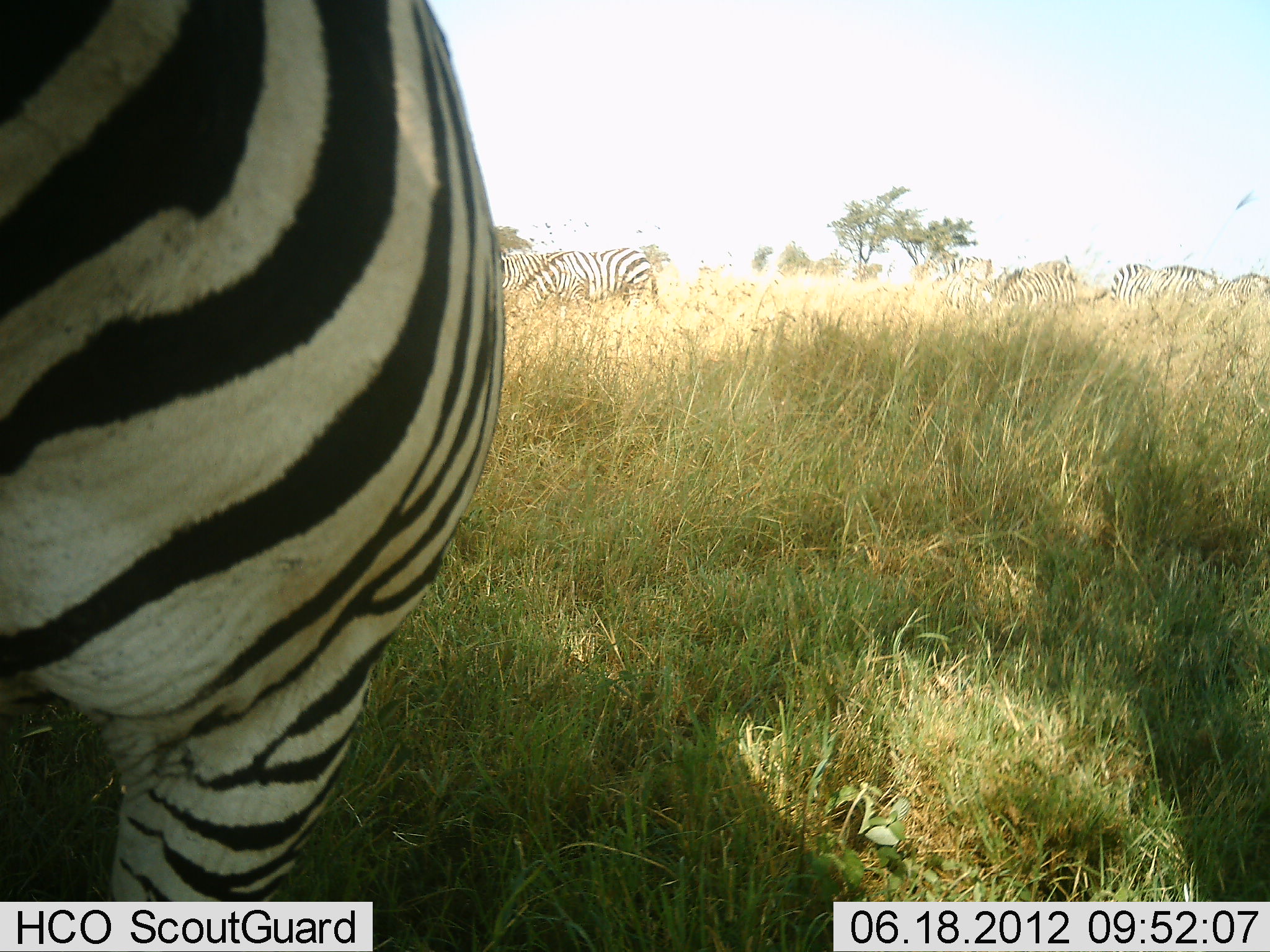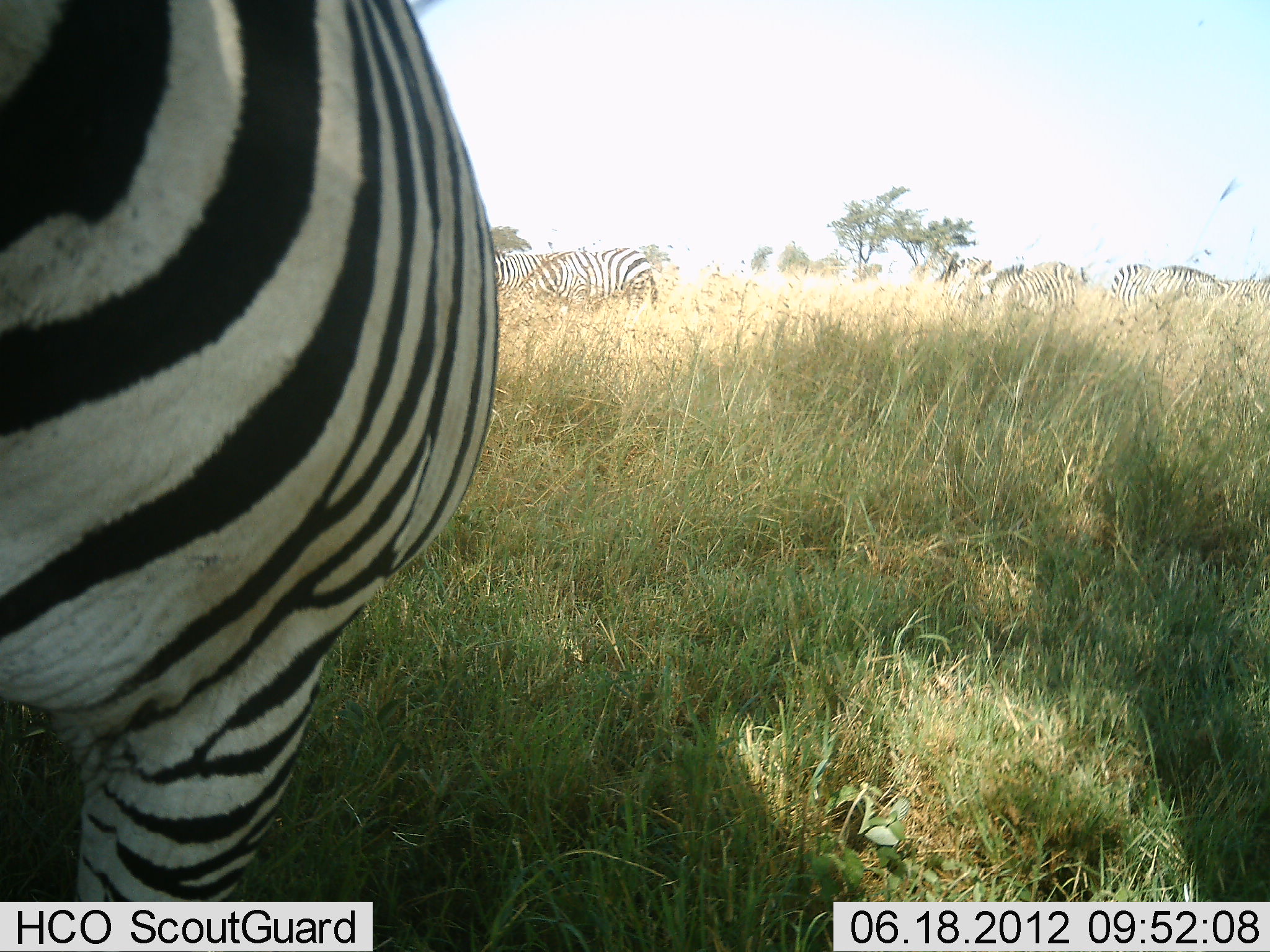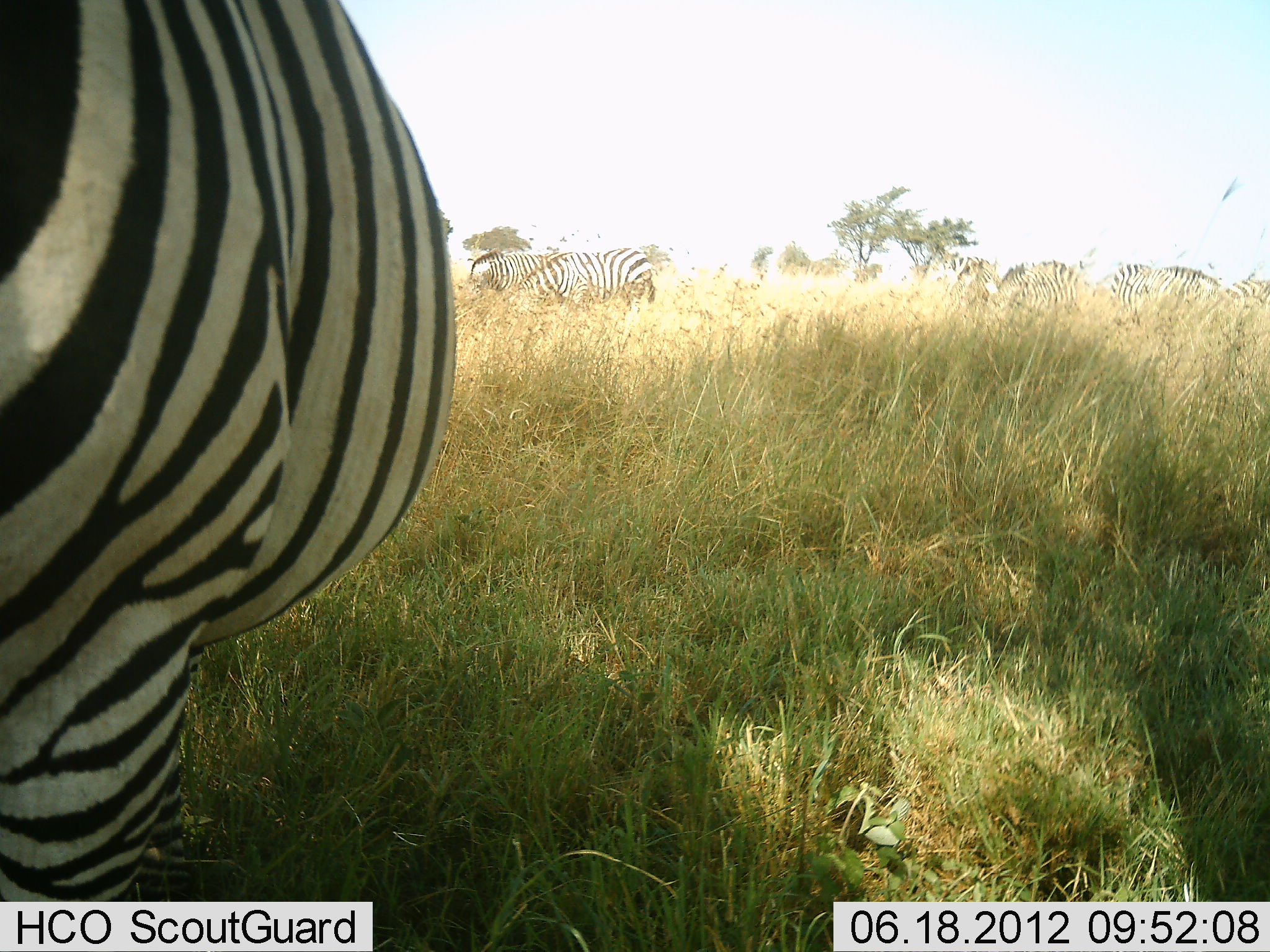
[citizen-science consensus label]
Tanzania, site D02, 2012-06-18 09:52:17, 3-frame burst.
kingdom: Animalia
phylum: Chordata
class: Mammalia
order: Perissodactyla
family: Equidae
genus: Equus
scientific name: Equus quagga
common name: plains zebra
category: zebra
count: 6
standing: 70%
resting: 0%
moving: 20%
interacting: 10%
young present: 0%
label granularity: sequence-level